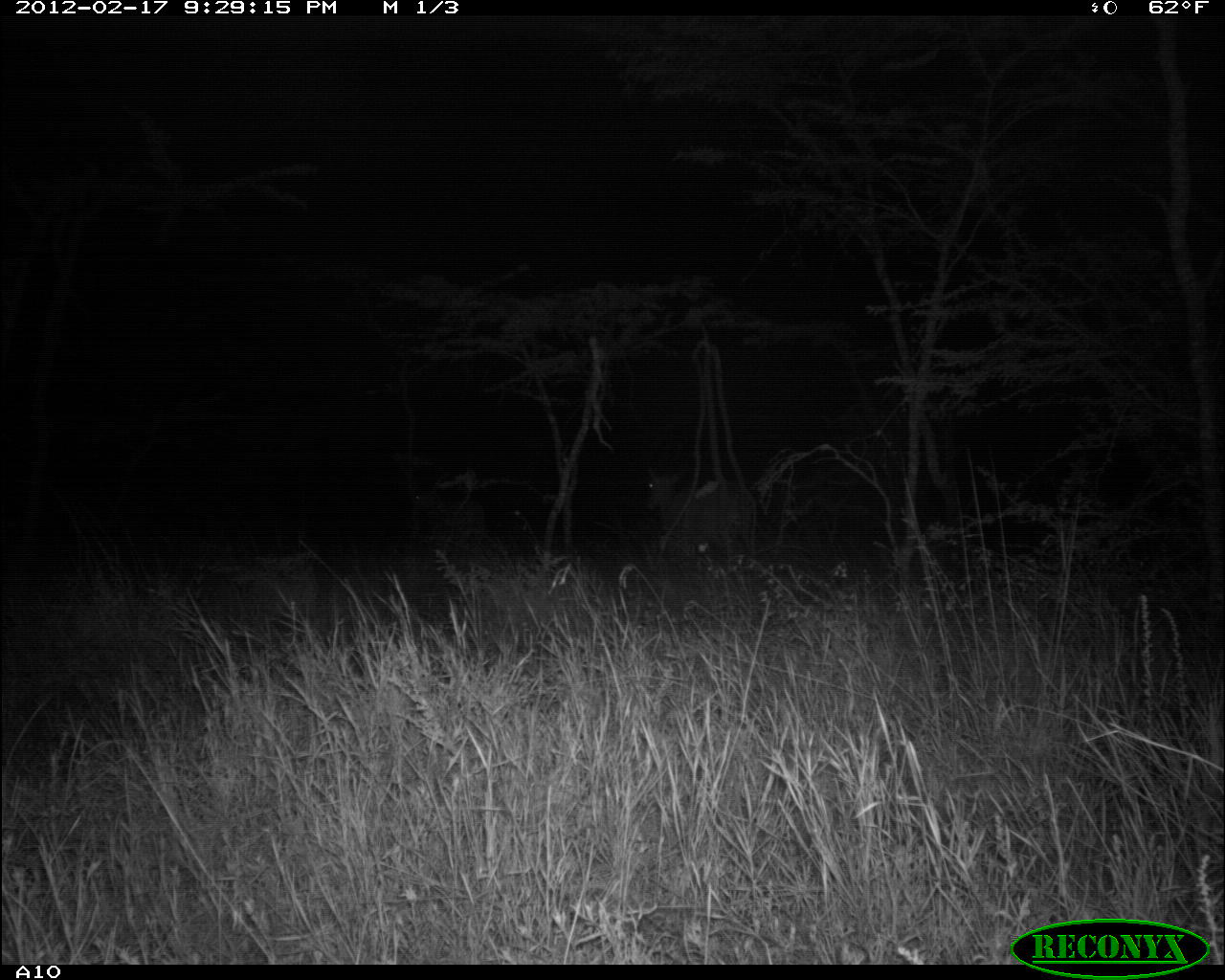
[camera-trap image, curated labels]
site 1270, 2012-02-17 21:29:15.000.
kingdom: Animalia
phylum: Chordata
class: Mammalia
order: Artiodactyla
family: Bovidae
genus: Tragelaphus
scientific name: Tragelaphus oryx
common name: eland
Tragelaphus oryx (eland), count 1.